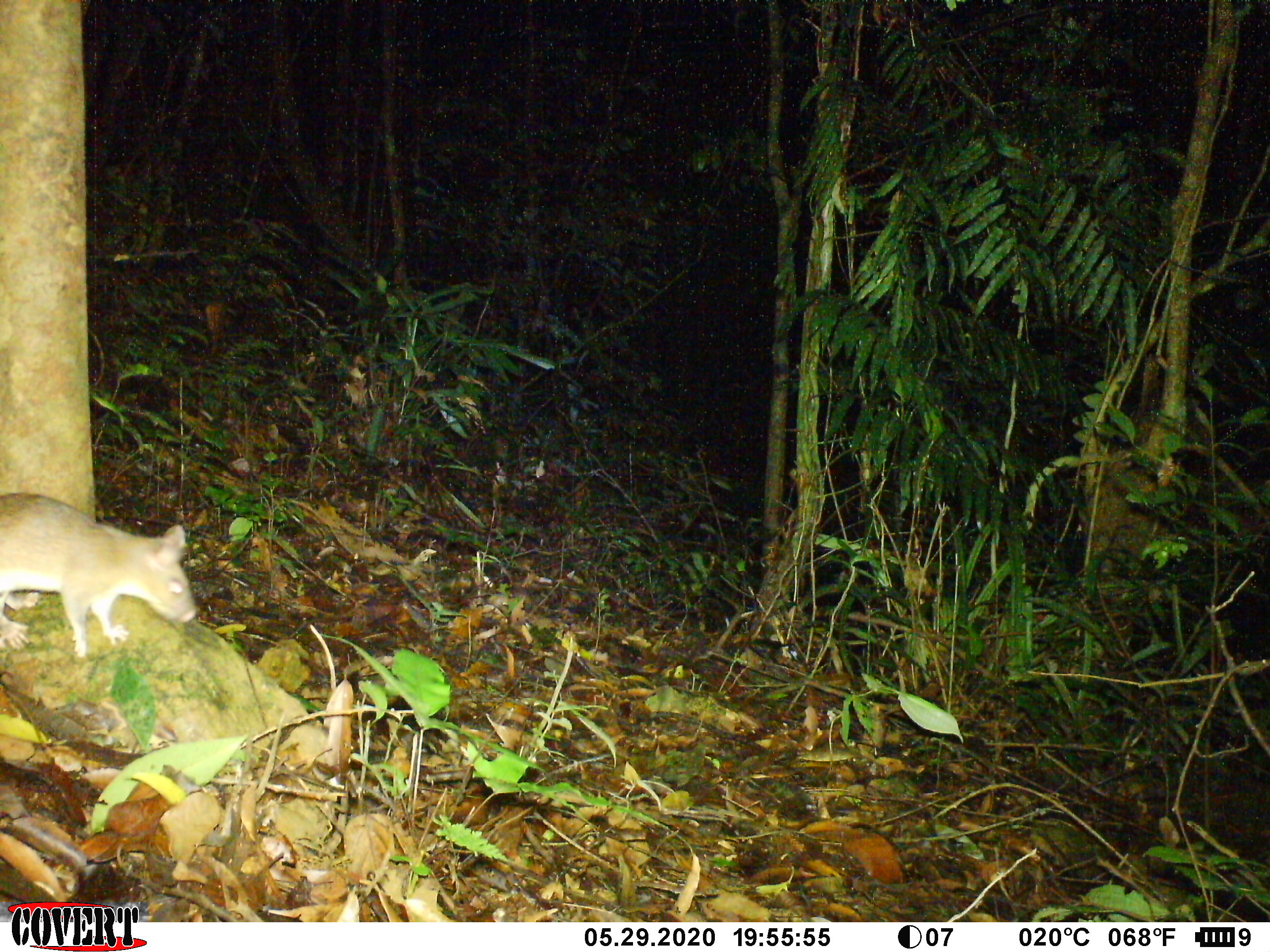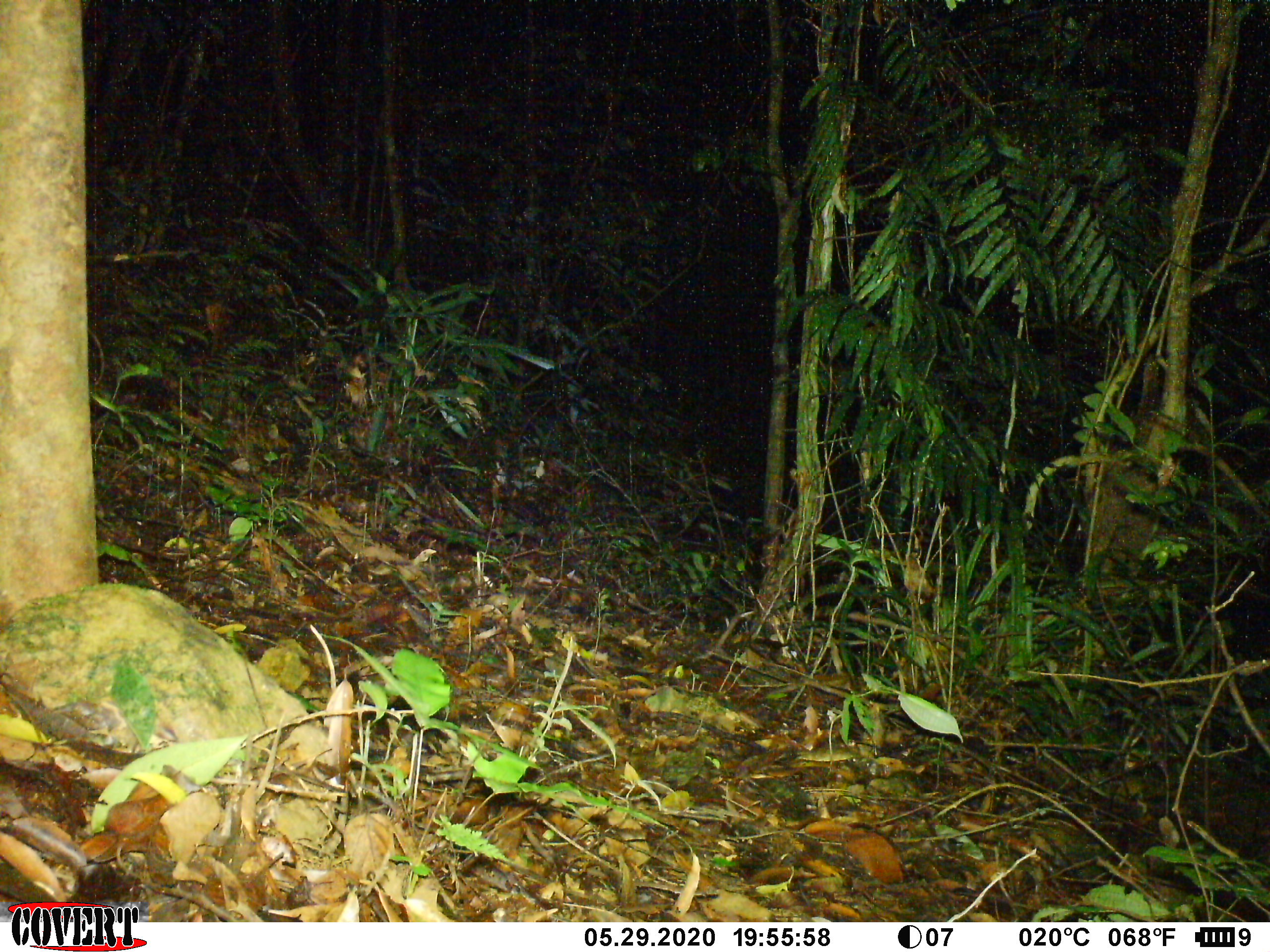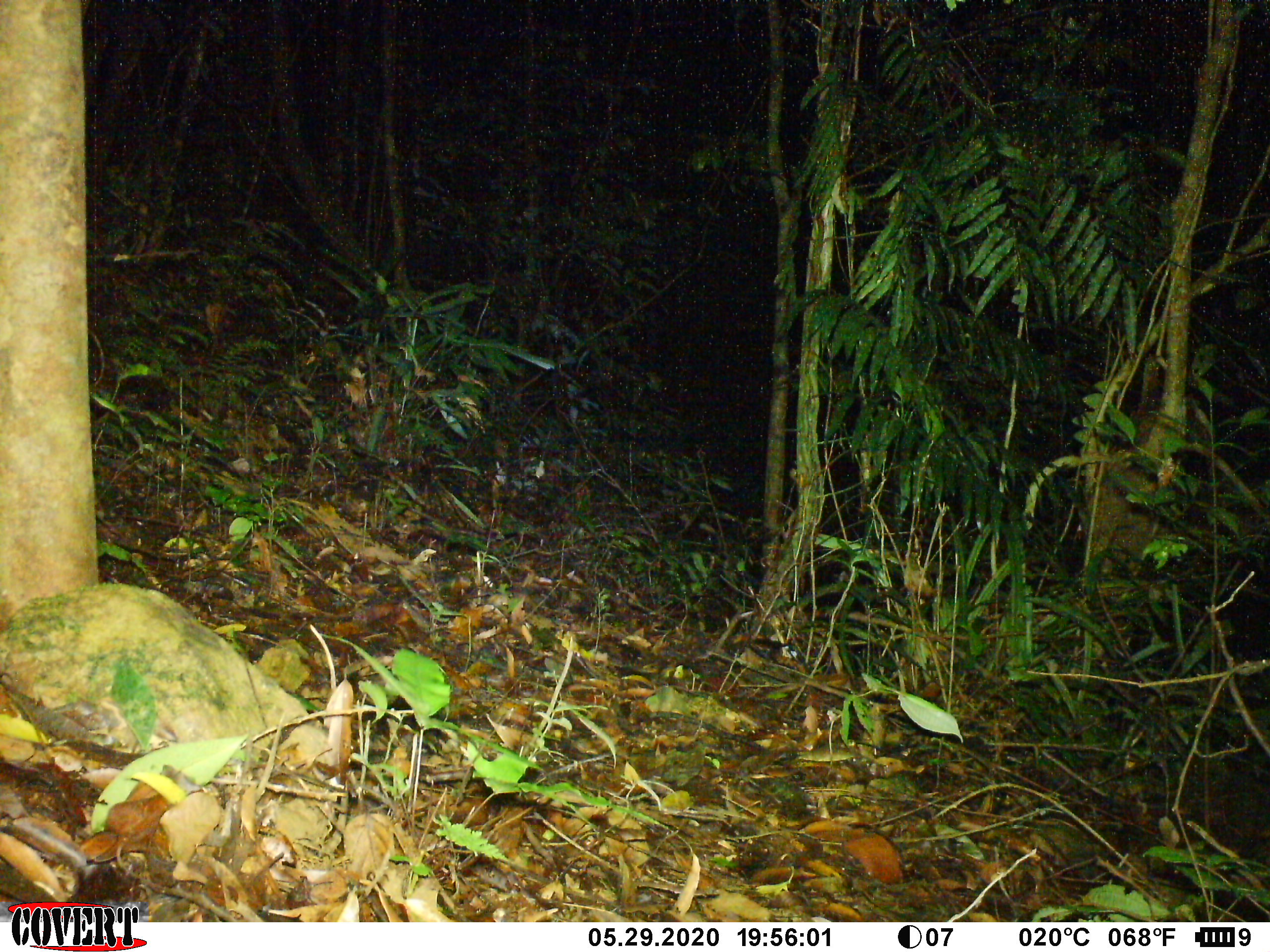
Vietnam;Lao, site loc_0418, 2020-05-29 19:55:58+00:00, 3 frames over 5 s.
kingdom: Animalia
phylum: Chordata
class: Mammalia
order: Rodentia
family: Muridae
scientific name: Muridae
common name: old-world mice and rats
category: unidentified murid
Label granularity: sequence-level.